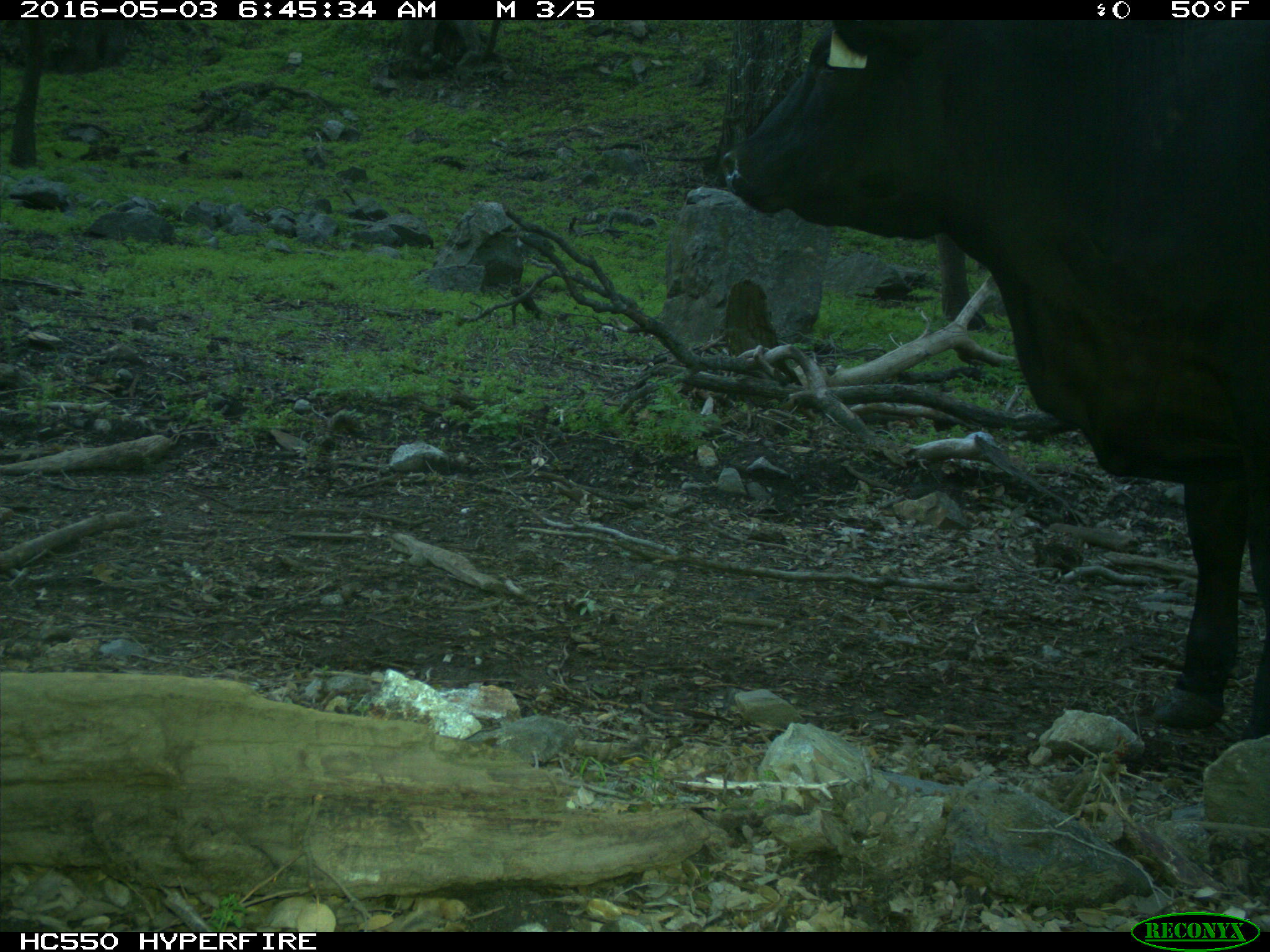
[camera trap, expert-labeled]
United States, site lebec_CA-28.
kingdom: Animalia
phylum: Chordata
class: Mammalia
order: Artiodactyla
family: Bovidae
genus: Bos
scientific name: Bos taurus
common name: domestic cow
Bos taurus (domestic cow).